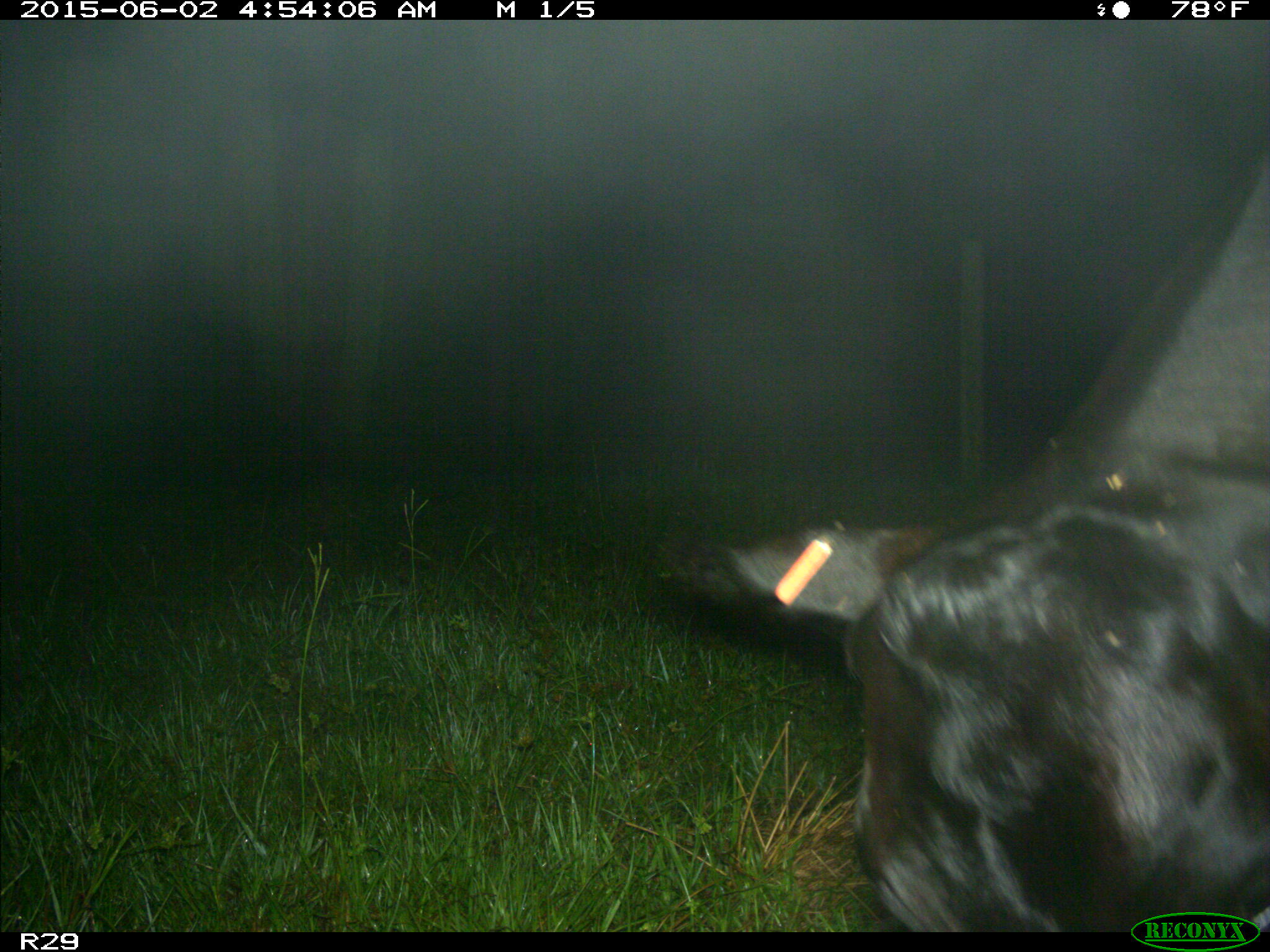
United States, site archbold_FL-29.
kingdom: Animalia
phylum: Chordata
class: Mammalia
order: Artiodactyla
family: Bovidae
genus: Bos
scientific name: Bos taurus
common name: domestic cow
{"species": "Bos taurus (domestic cow)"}